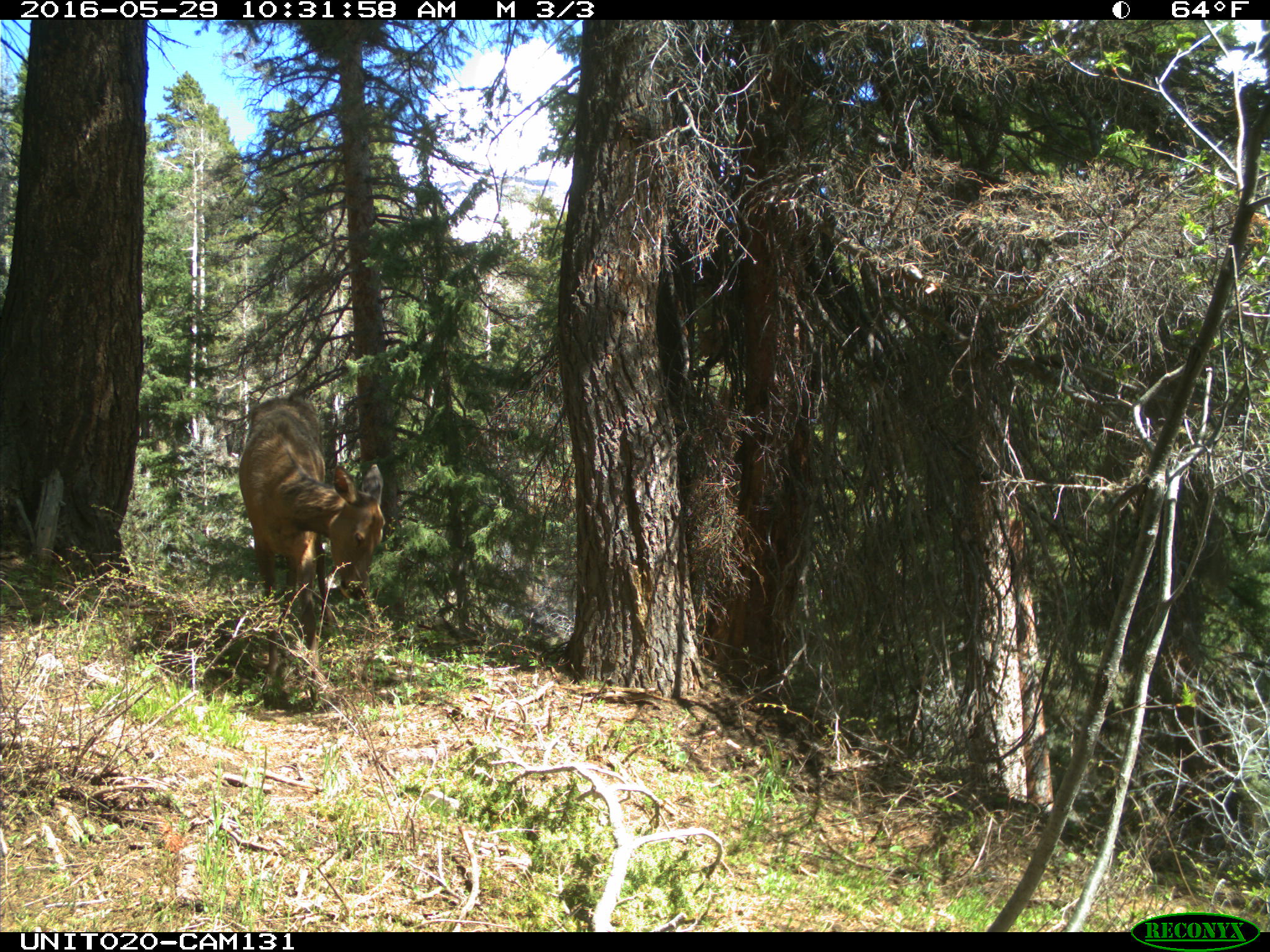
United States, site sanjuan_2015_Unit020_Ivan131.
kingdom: Animalia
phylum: Chordata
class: Mammalia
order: Artiodactyla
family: Cervidae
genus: Cervus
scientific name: Cervus elaphus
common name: red deer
Cervus elaphus (red deer).